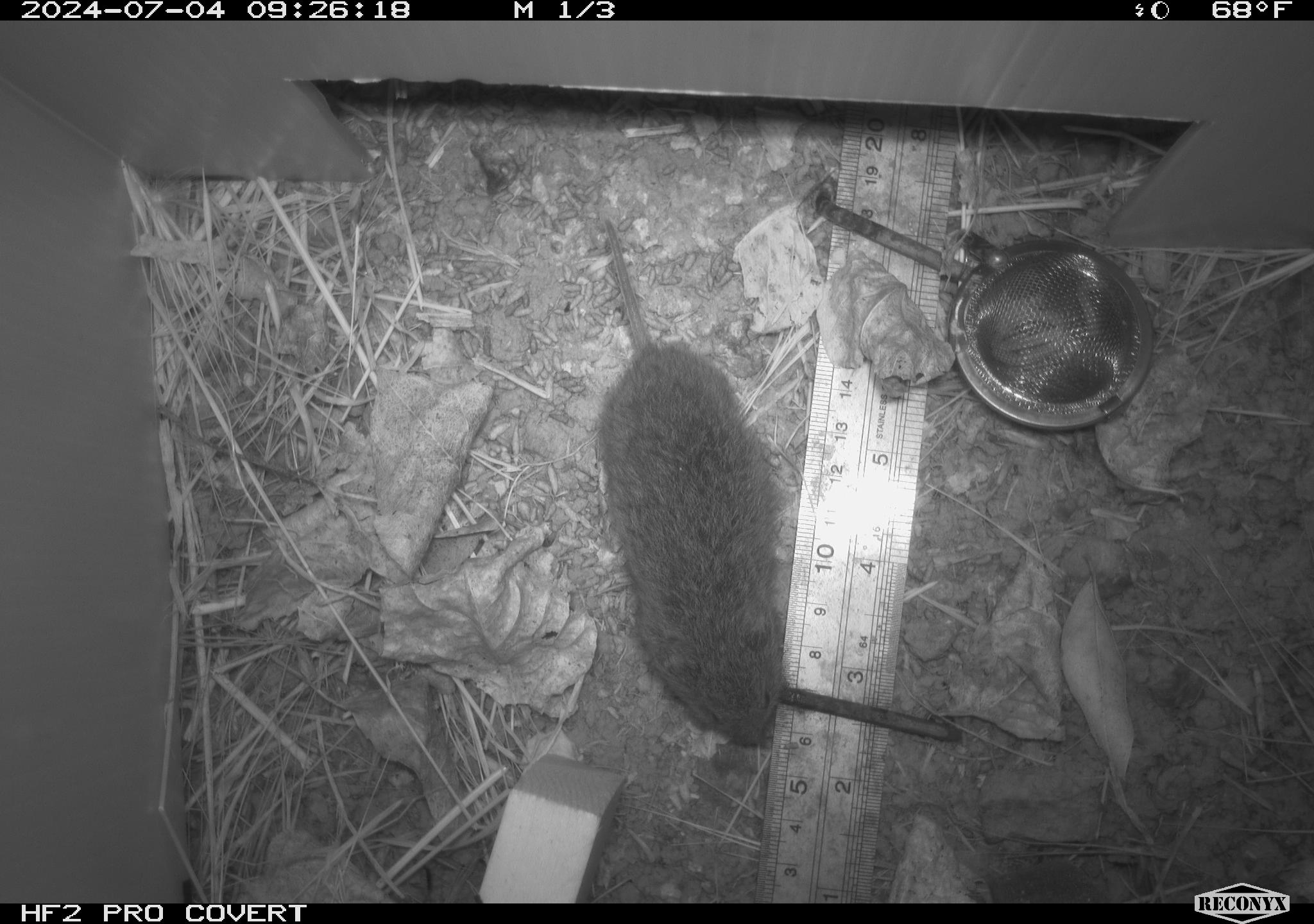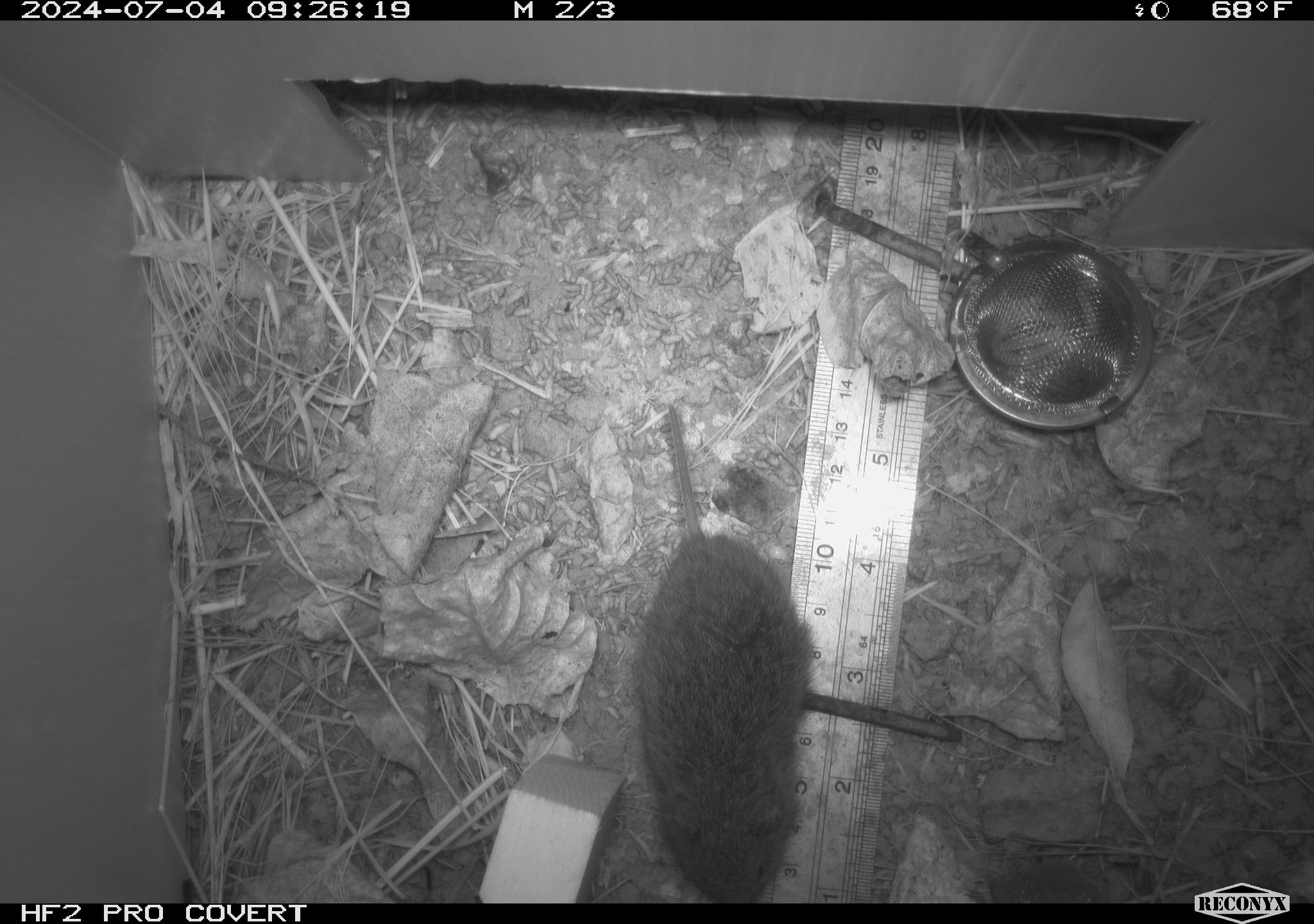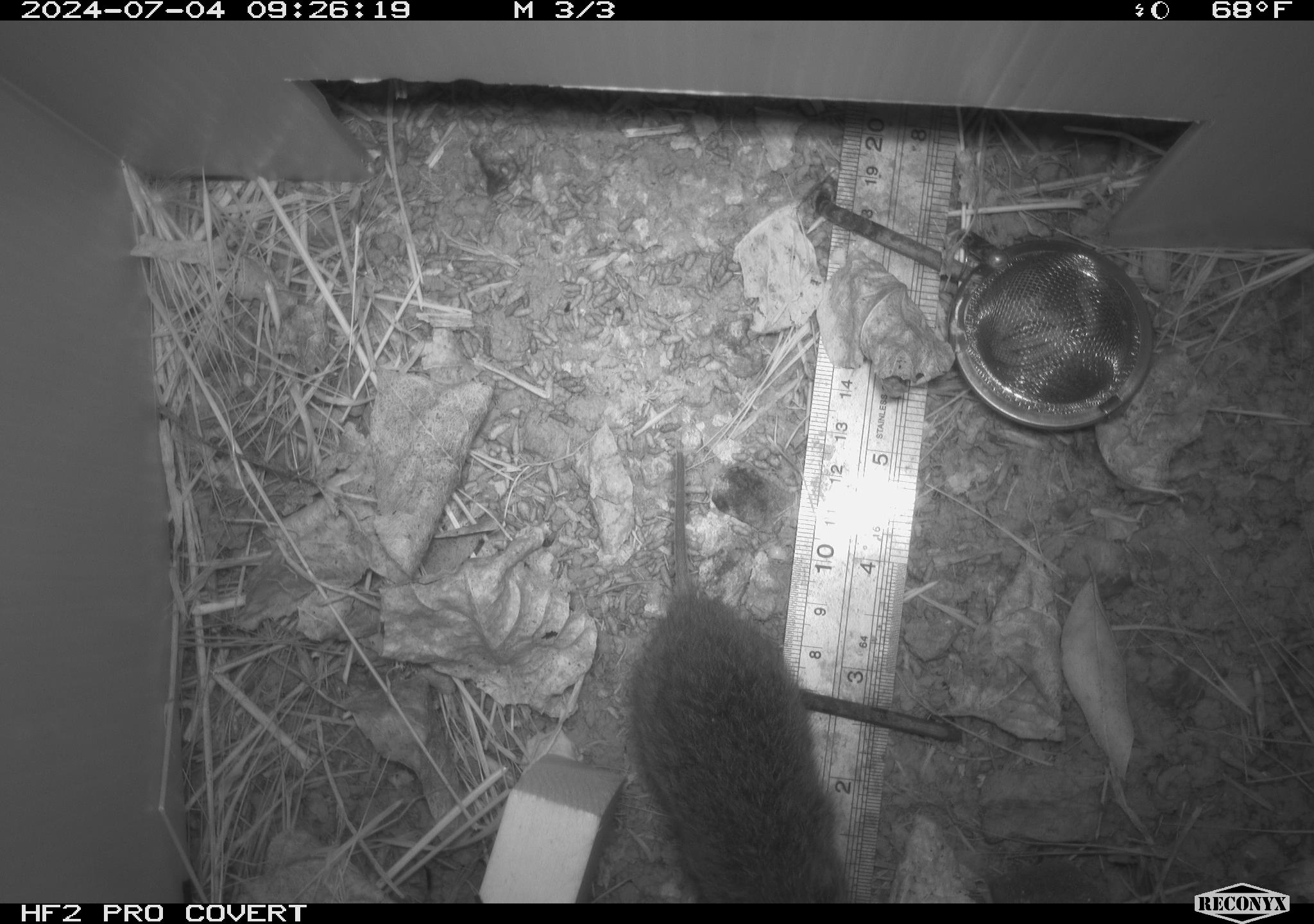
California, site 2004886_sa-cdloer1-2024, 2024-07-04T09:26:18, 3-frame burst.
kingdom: Animalia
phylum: Chordata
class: Mammalia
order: Rodentia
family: Cricetidae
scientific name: Arvicolinae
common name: voles, lemmings, and muskrats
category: arvicolinae subfamily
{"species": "arvicolinae subfamily (voles, lemmings, and muskrats) (Arvicolinae)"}